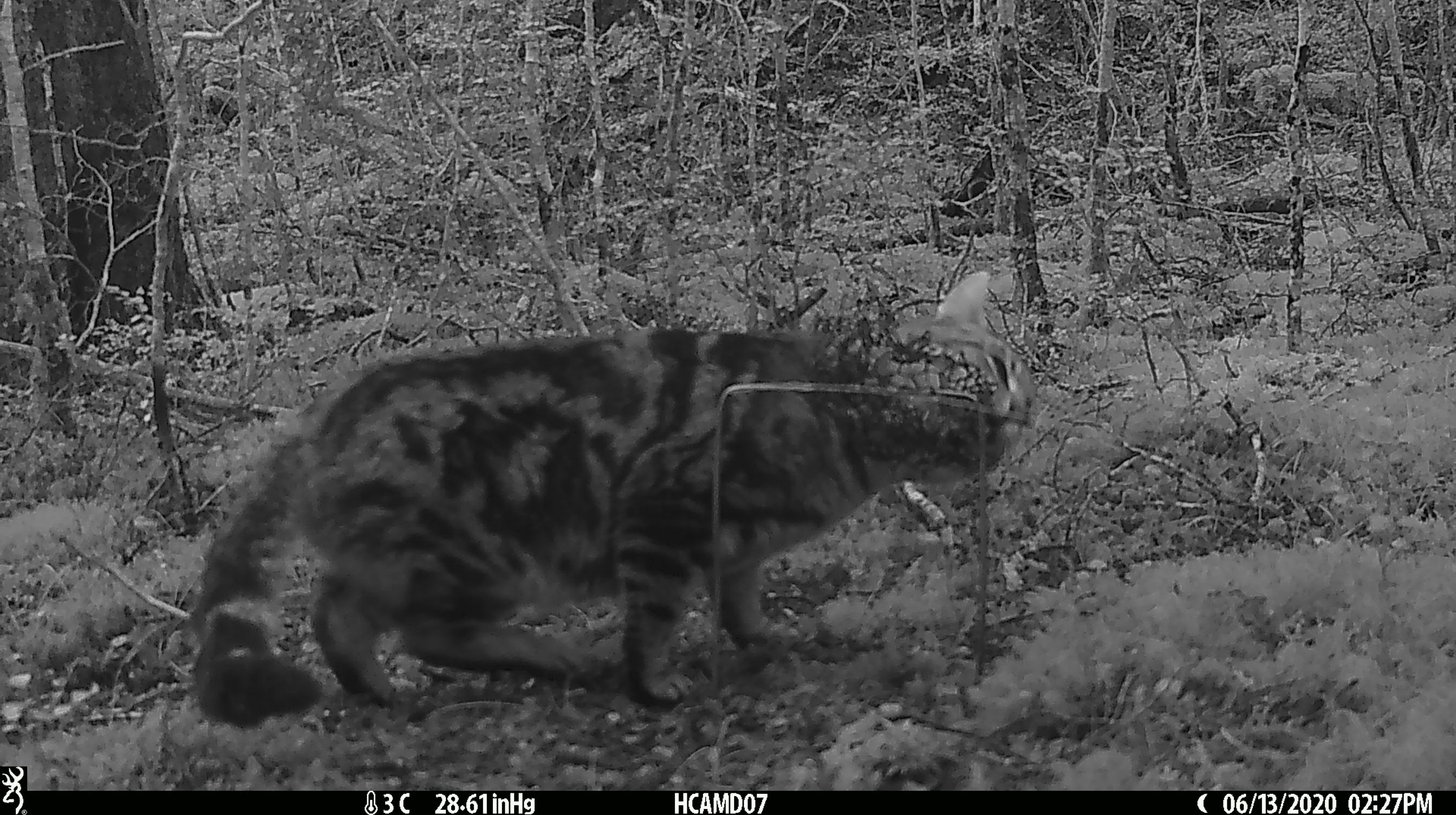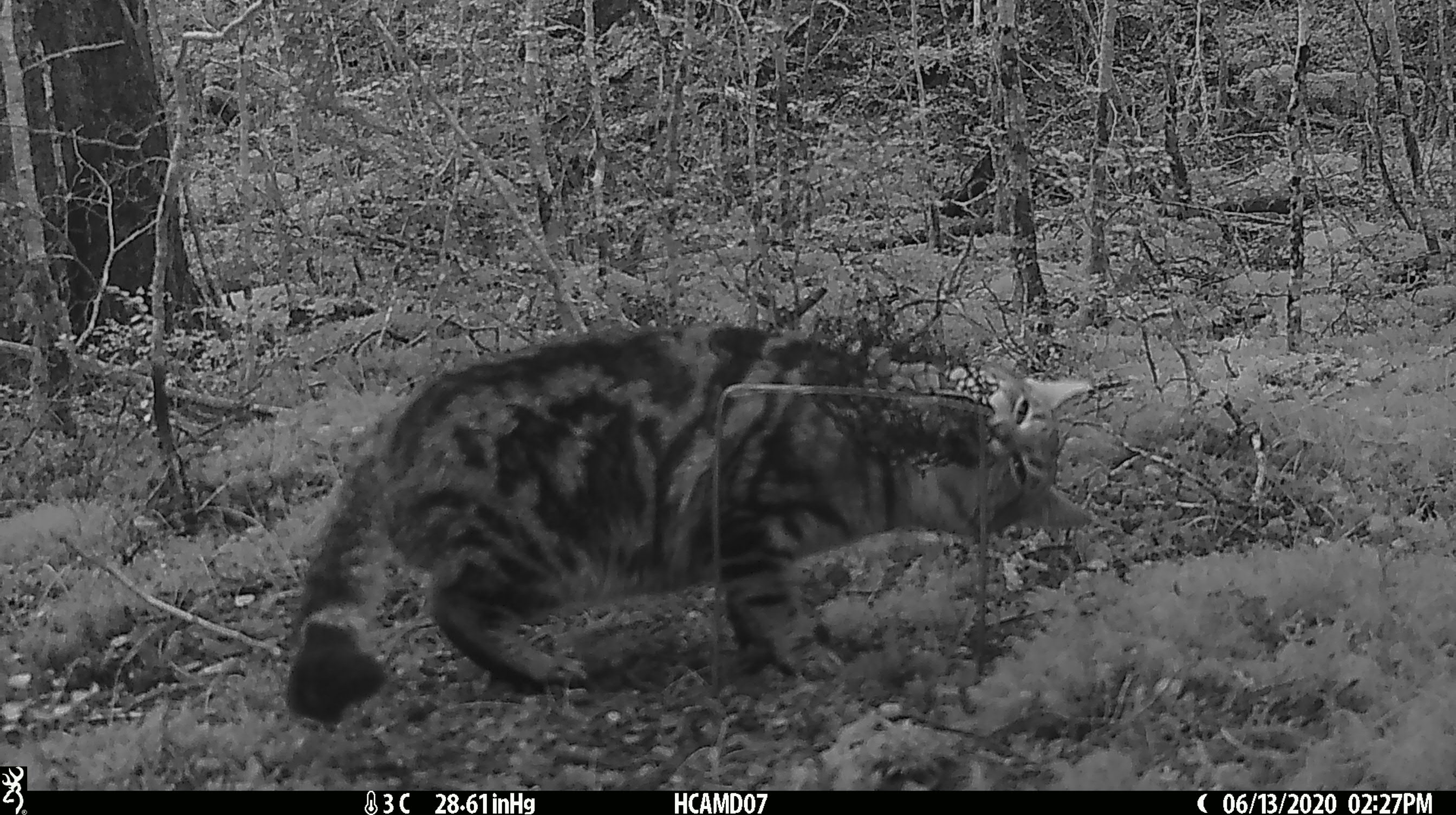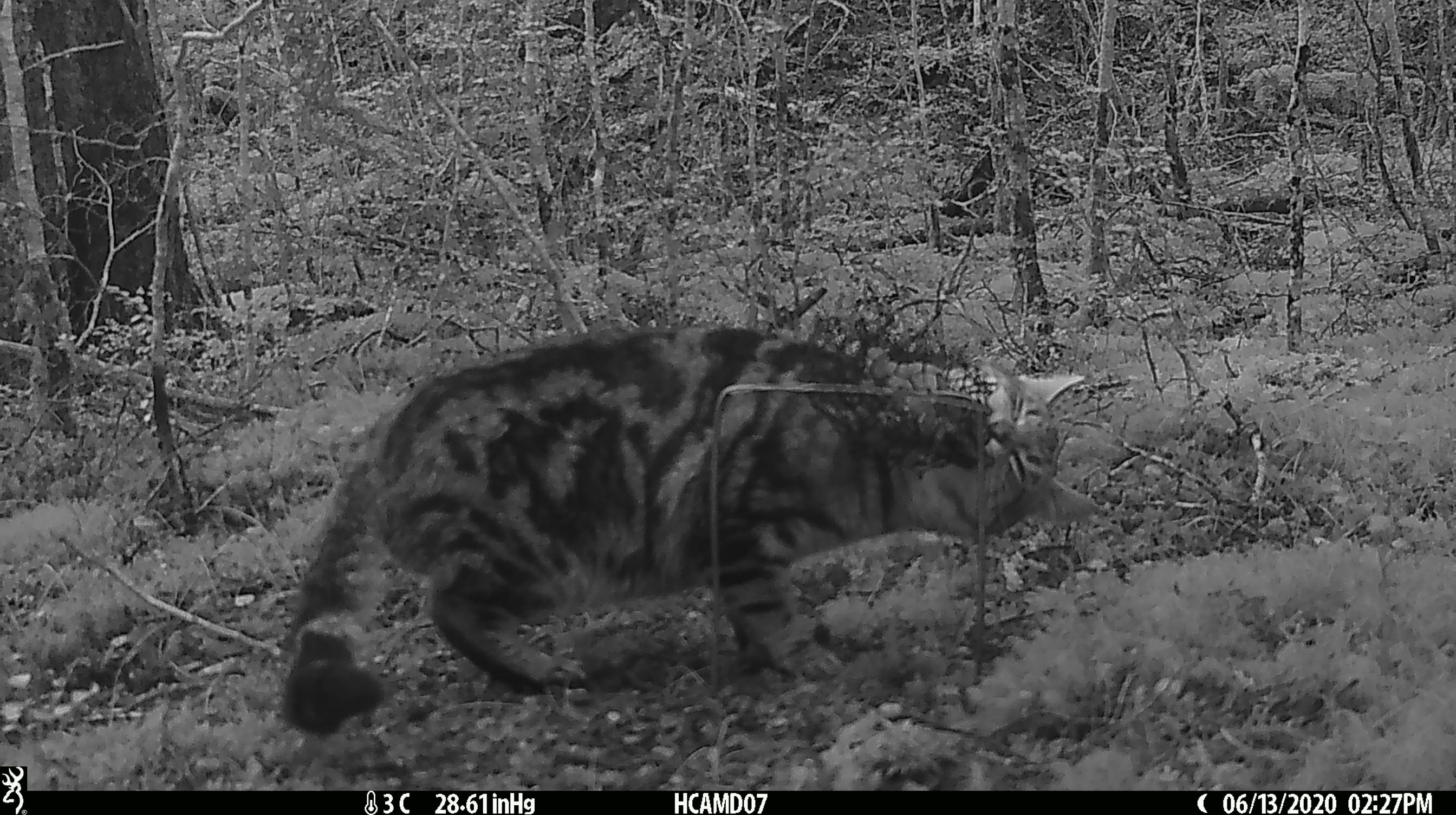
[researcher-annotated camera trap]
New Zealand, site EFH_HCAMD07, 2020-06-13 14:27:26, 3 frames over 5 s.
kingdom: Animalia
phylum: Chordata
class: Mammalia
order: Carnivora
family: Felidae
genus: Felis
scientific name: Felis catus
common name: domestic cat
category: cat